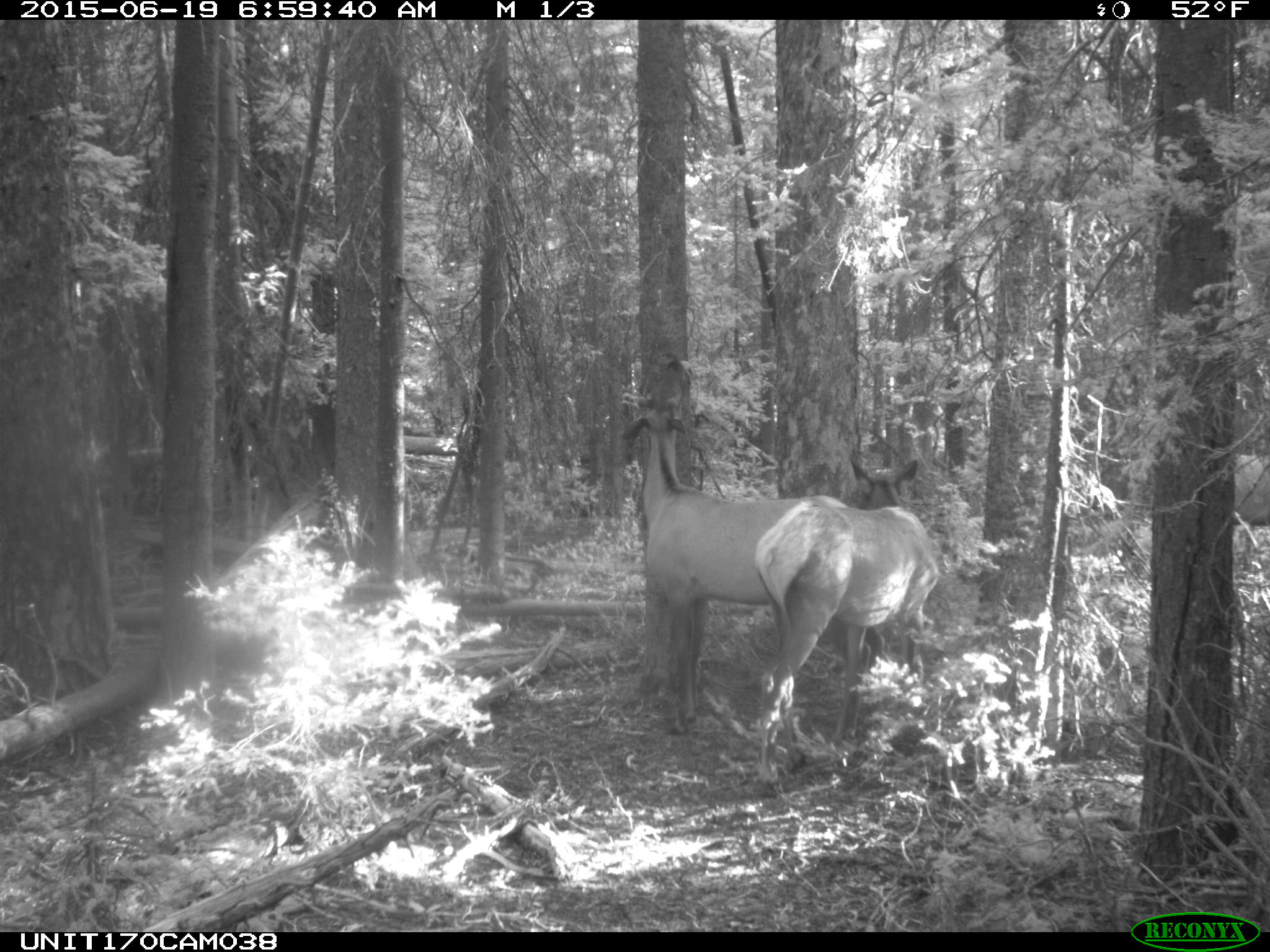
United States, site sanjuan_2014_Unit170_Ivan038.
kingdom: Animalia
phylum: Chordata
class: Mammalia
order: Artiodactyla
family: Cervidae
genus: Cervus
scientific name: Cervus elaphus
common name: red deer